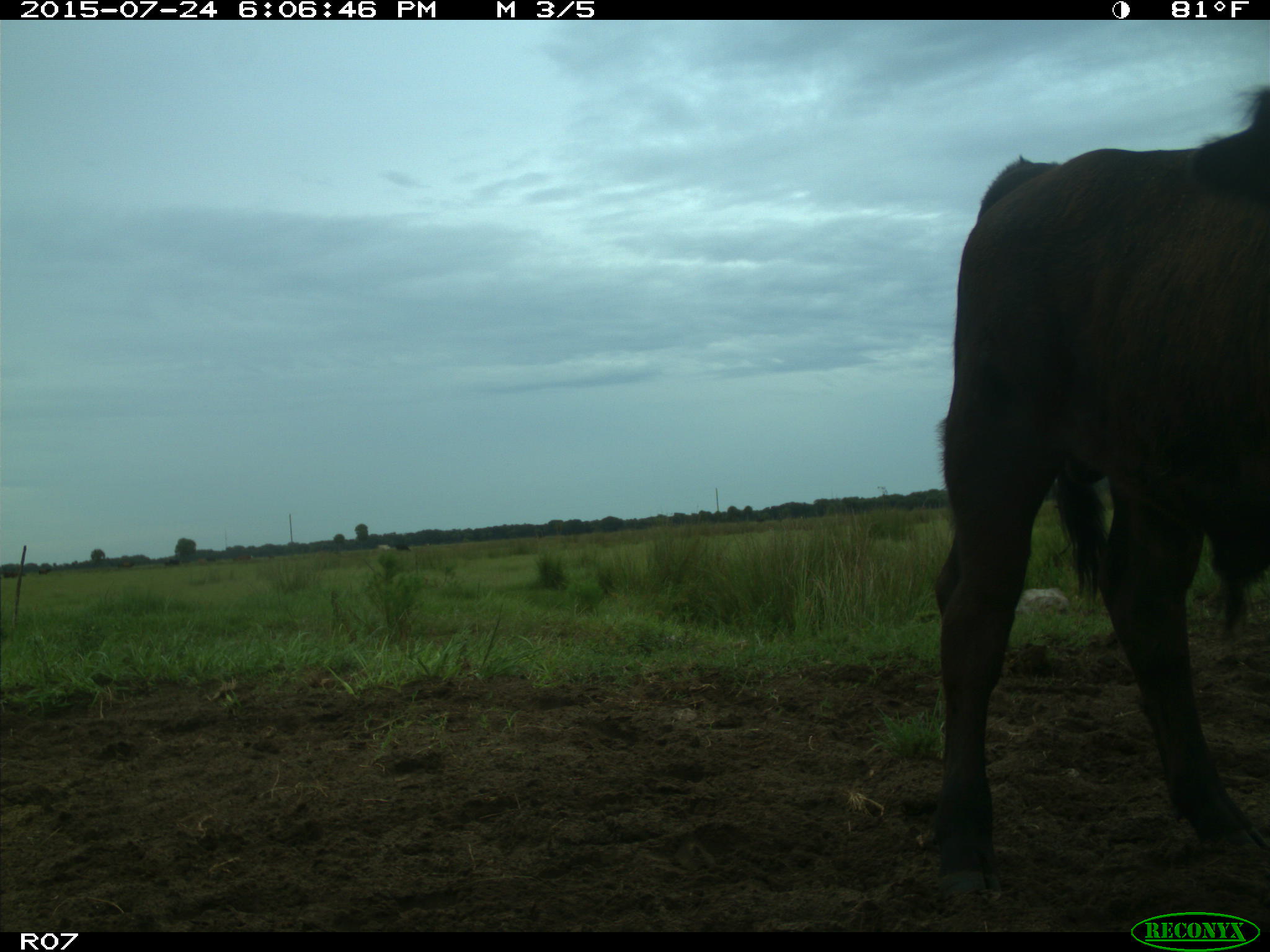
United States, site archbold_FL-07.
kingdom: Animalia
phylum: Chordata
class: Mammalia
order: Artiodactyla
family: Bovidae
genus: Bos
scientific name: Bos taurus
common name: domestic cow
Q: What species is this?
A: Bos taurus (domestic cow).